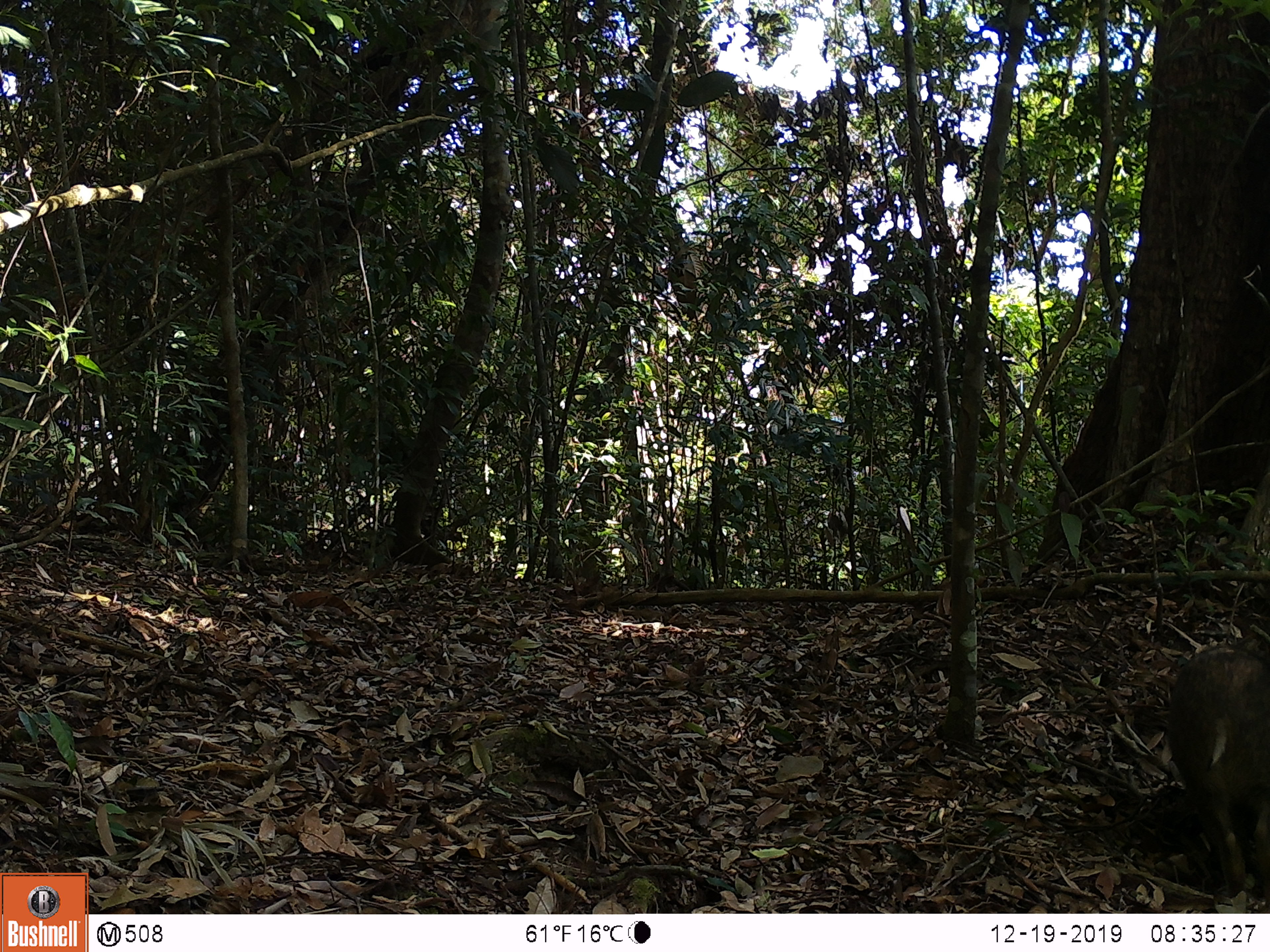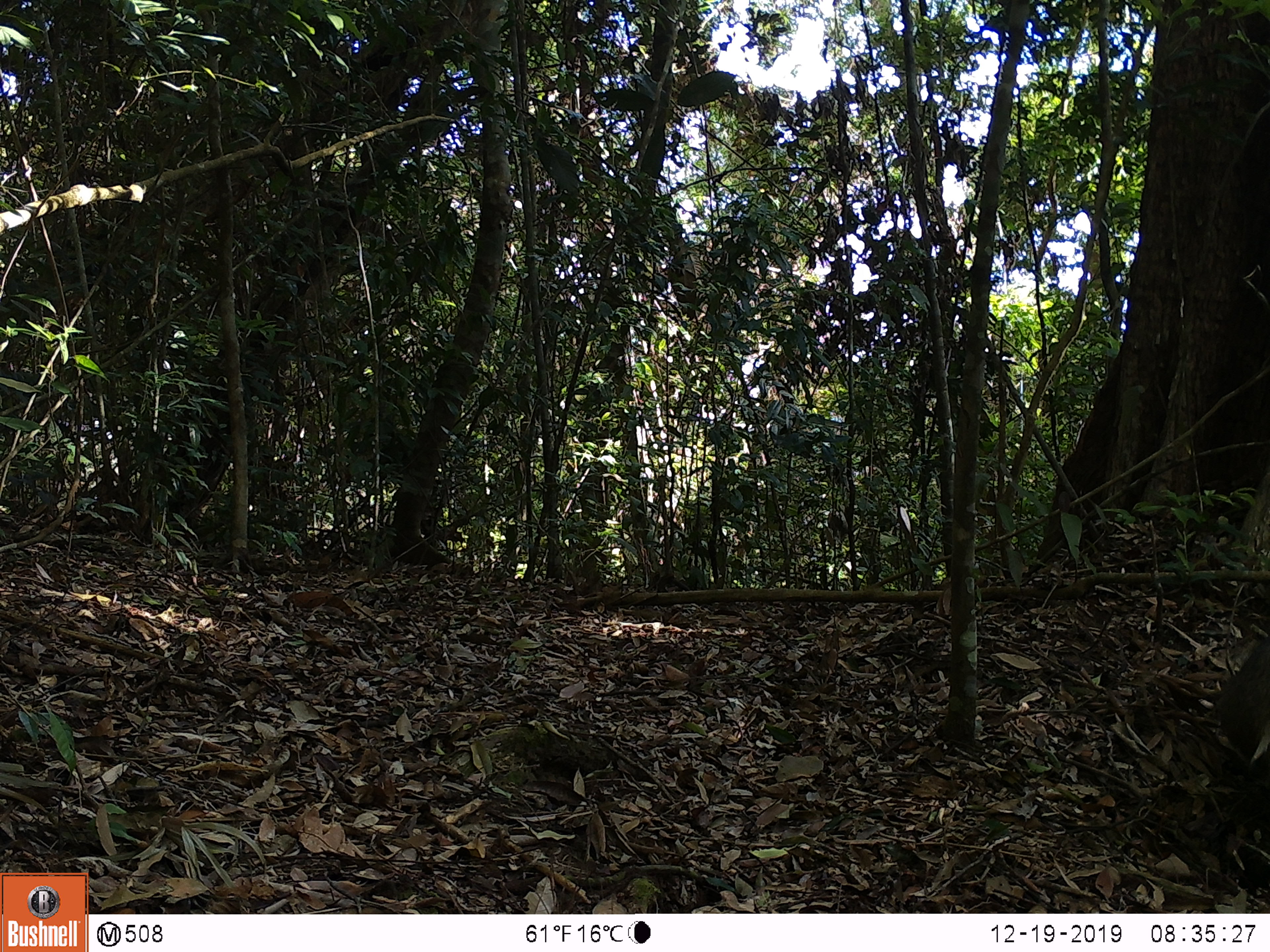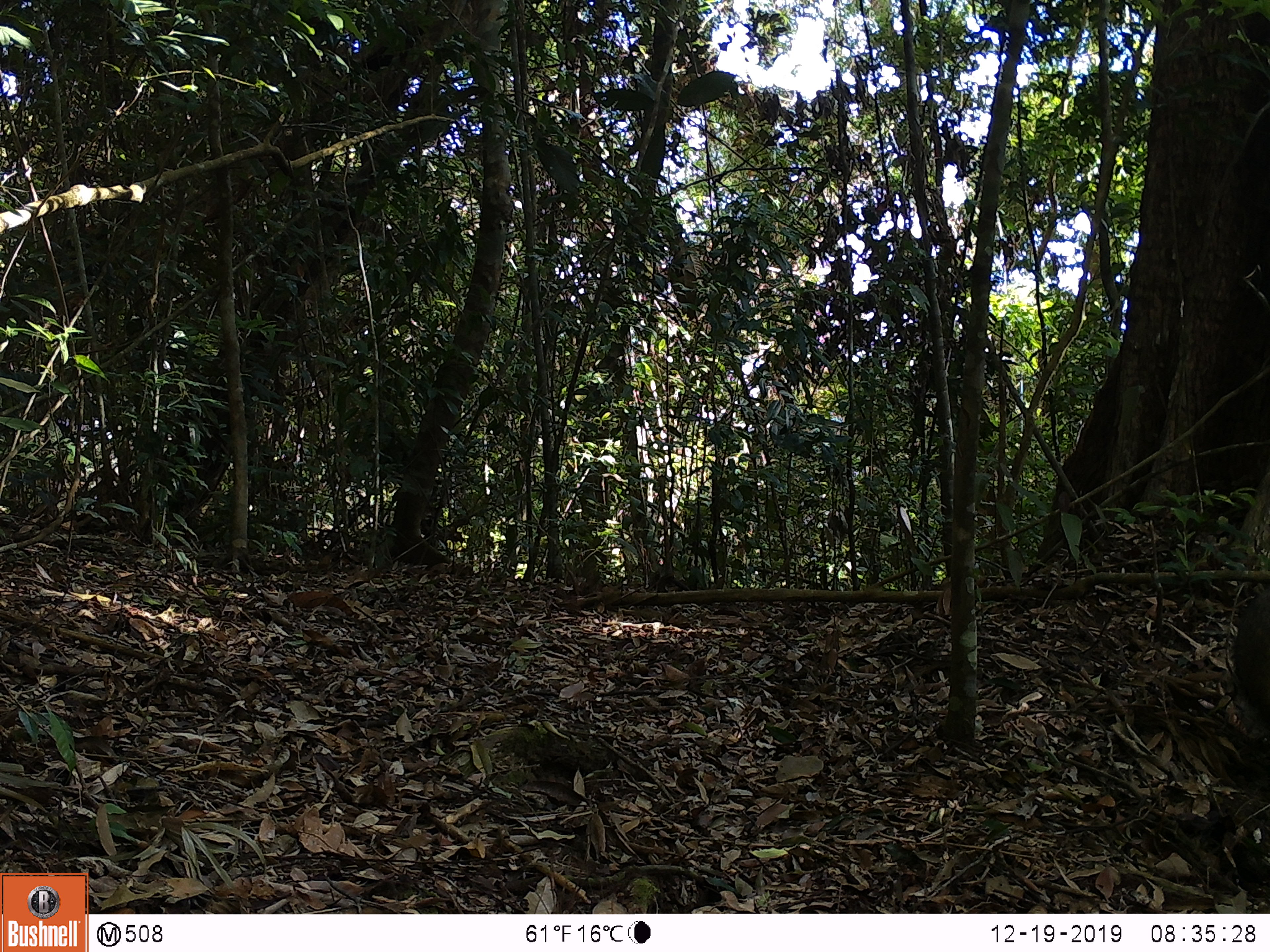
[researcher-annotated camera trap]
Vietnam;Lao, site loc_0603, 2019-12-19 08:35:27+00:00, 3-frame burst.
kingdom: Animalia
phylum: Chordata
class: Mammalia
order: Artiodactyla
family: Suidae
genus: Sus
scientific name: Sus scrofa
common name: eurasian wild pig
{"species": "eurasian wild pig (Sus scrofa)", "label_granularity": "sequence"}